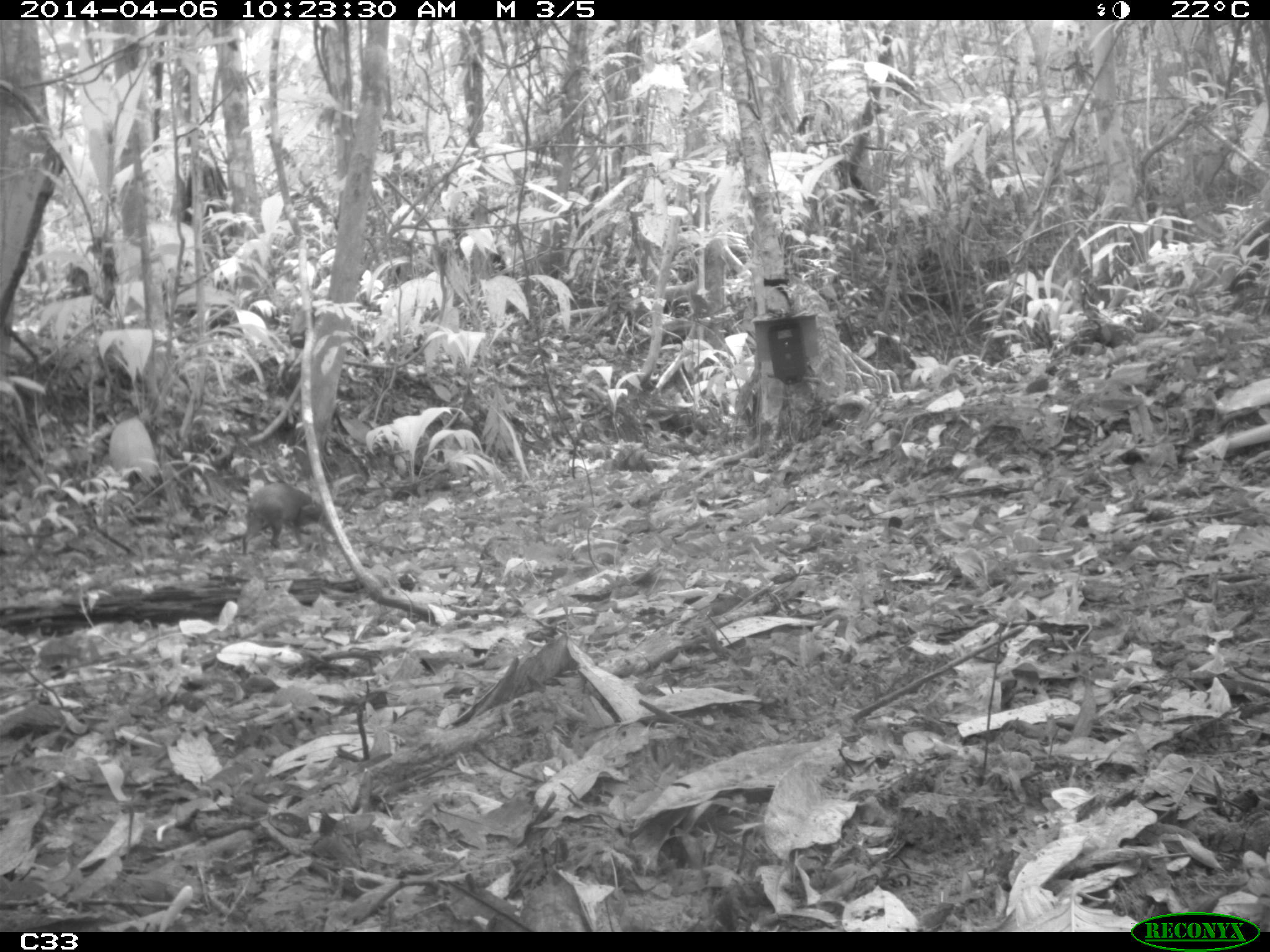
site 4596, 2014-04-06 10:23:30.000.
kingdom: Animalia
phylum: Chordata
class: Mammalia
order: Rodentia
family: Dasyproctidae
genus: Dasyprocta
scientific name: Dasyprocta leporina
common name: red-rumped agouti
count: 1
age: adult